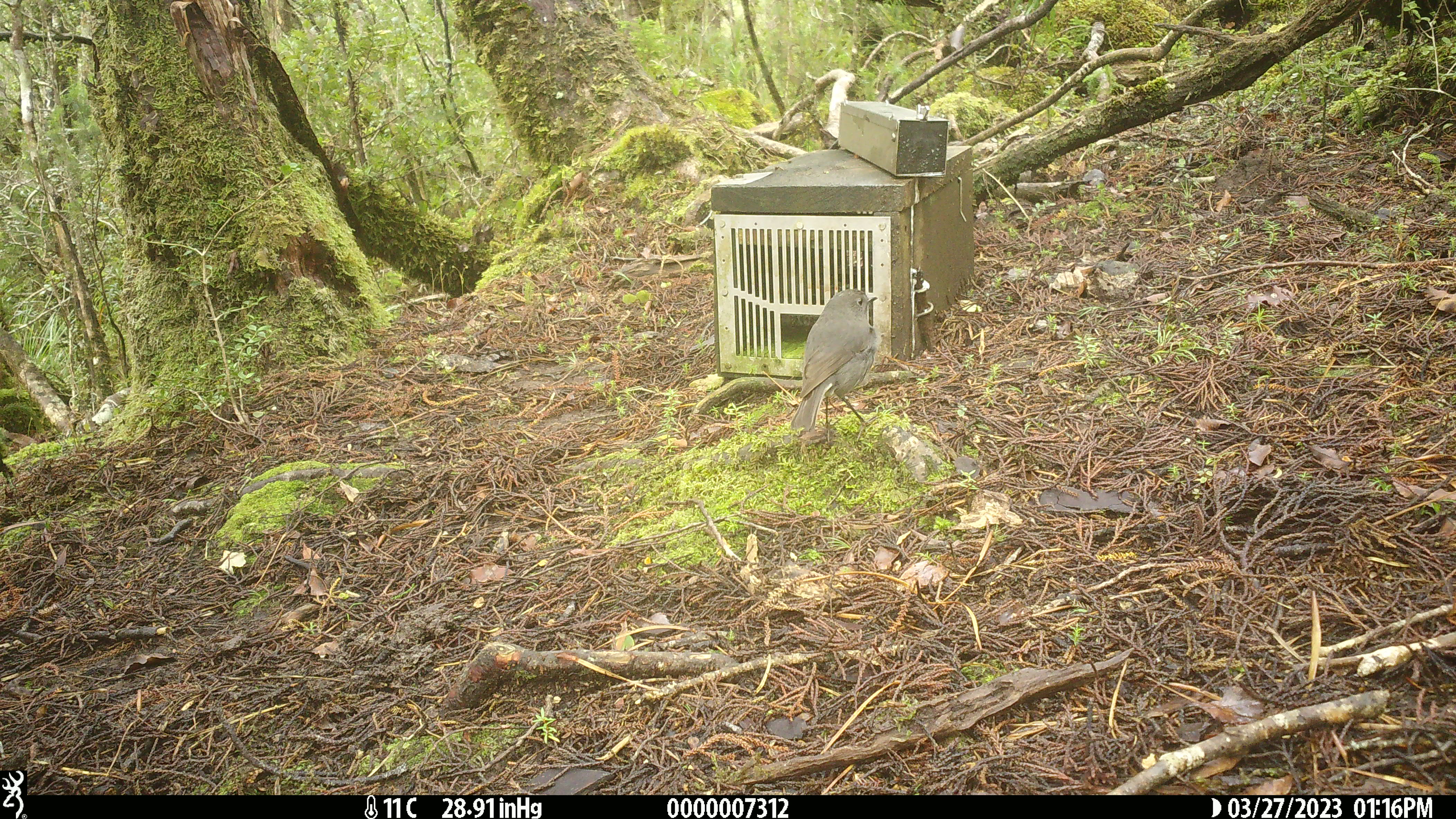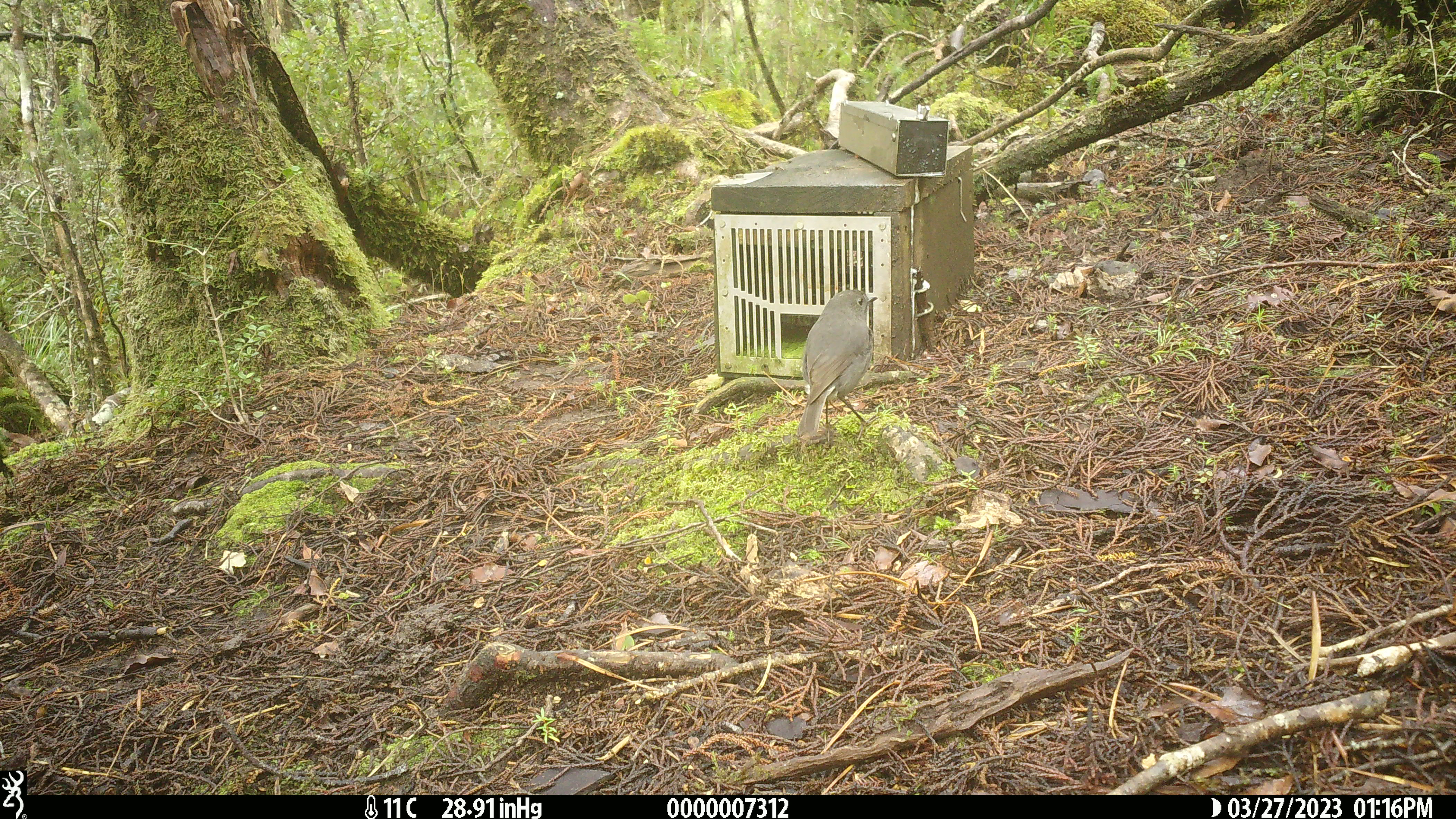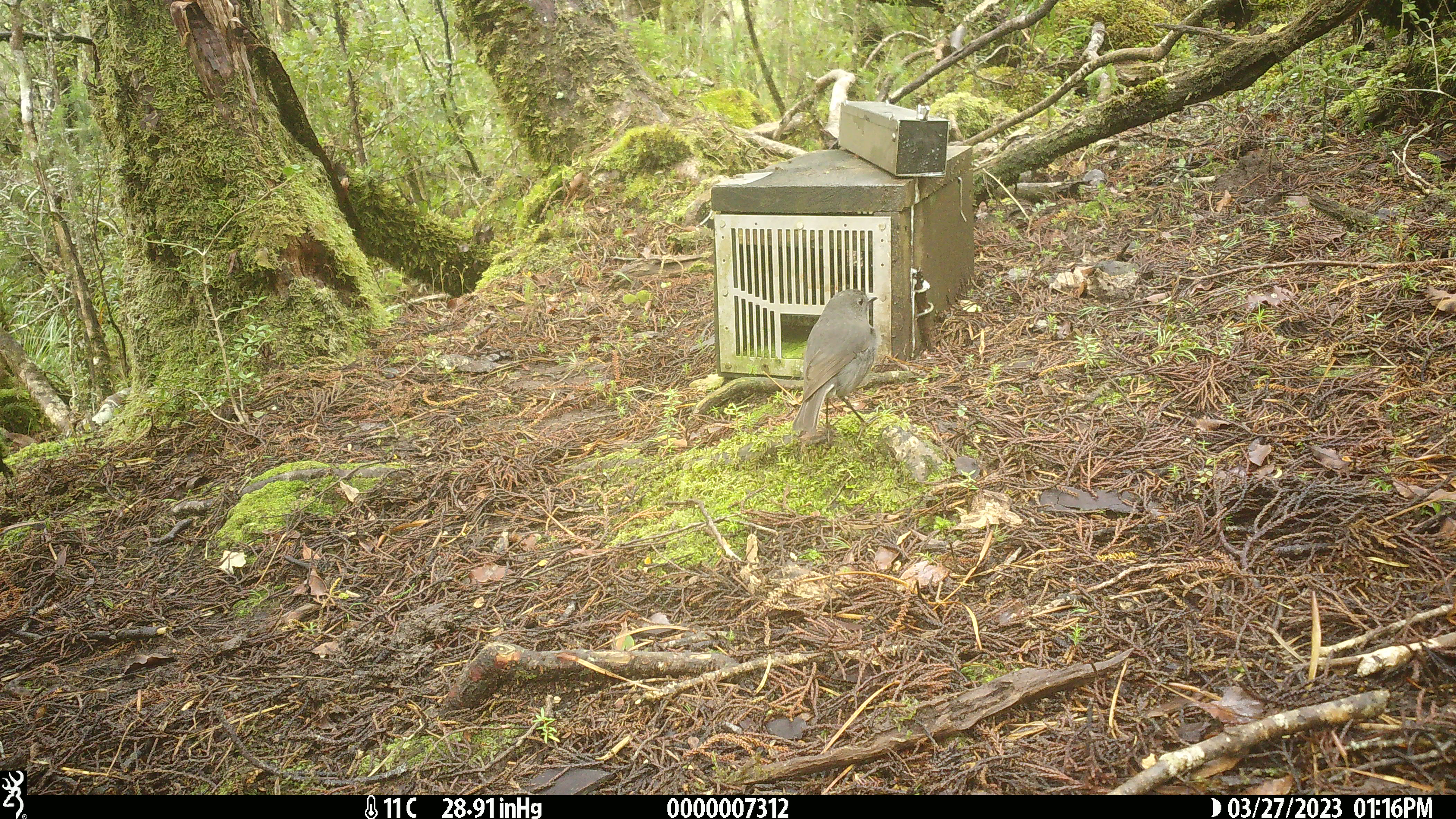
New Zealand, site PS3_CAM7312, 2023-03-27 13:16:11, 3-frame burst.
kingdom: Animalia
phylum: Chordata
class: Aves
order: Passeriformes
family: Petroicidae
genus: Petroica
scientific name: Petroica australis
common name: new zealand robin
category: robin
Robin (new zealand robin) (Petroica australis).